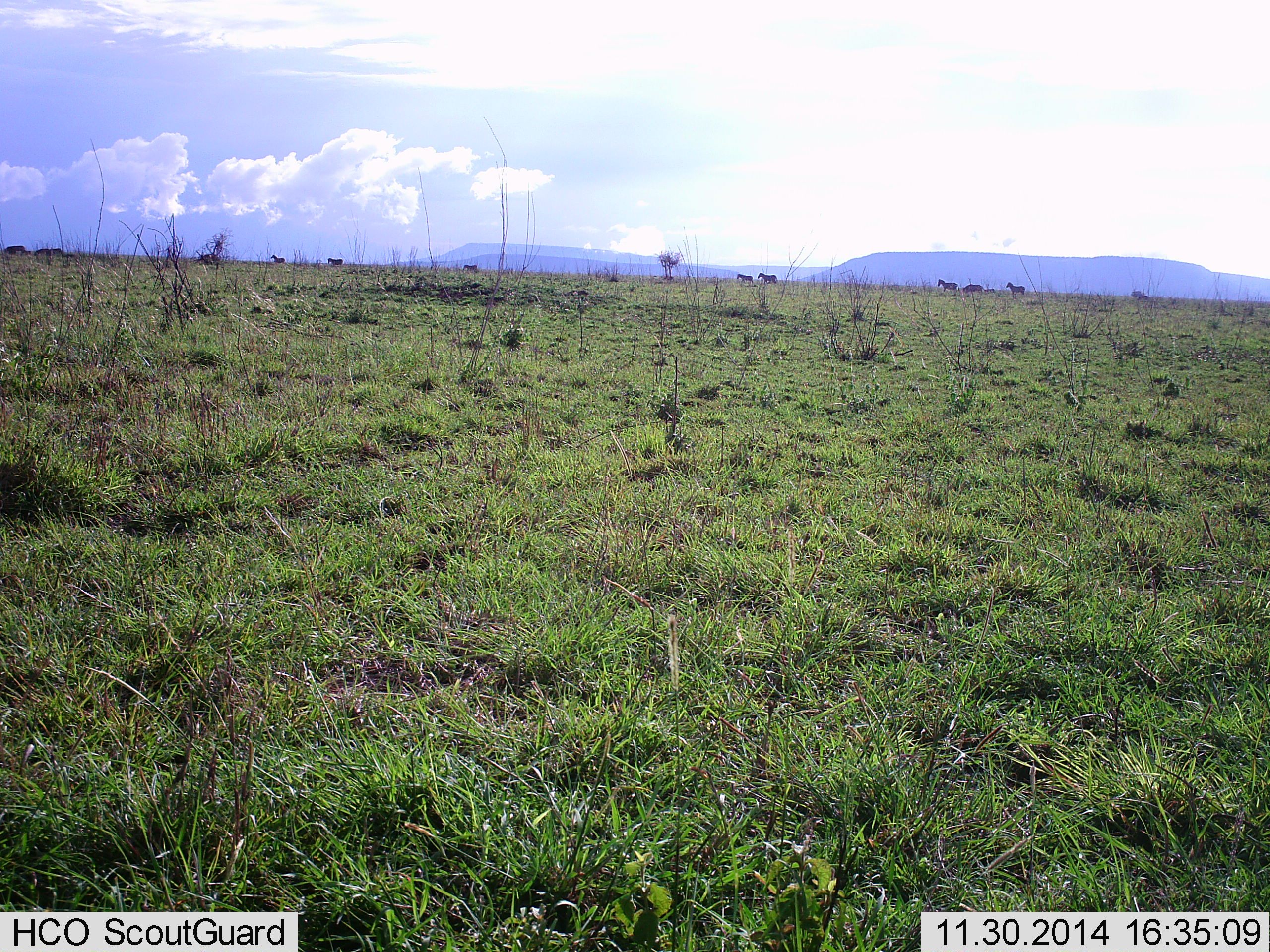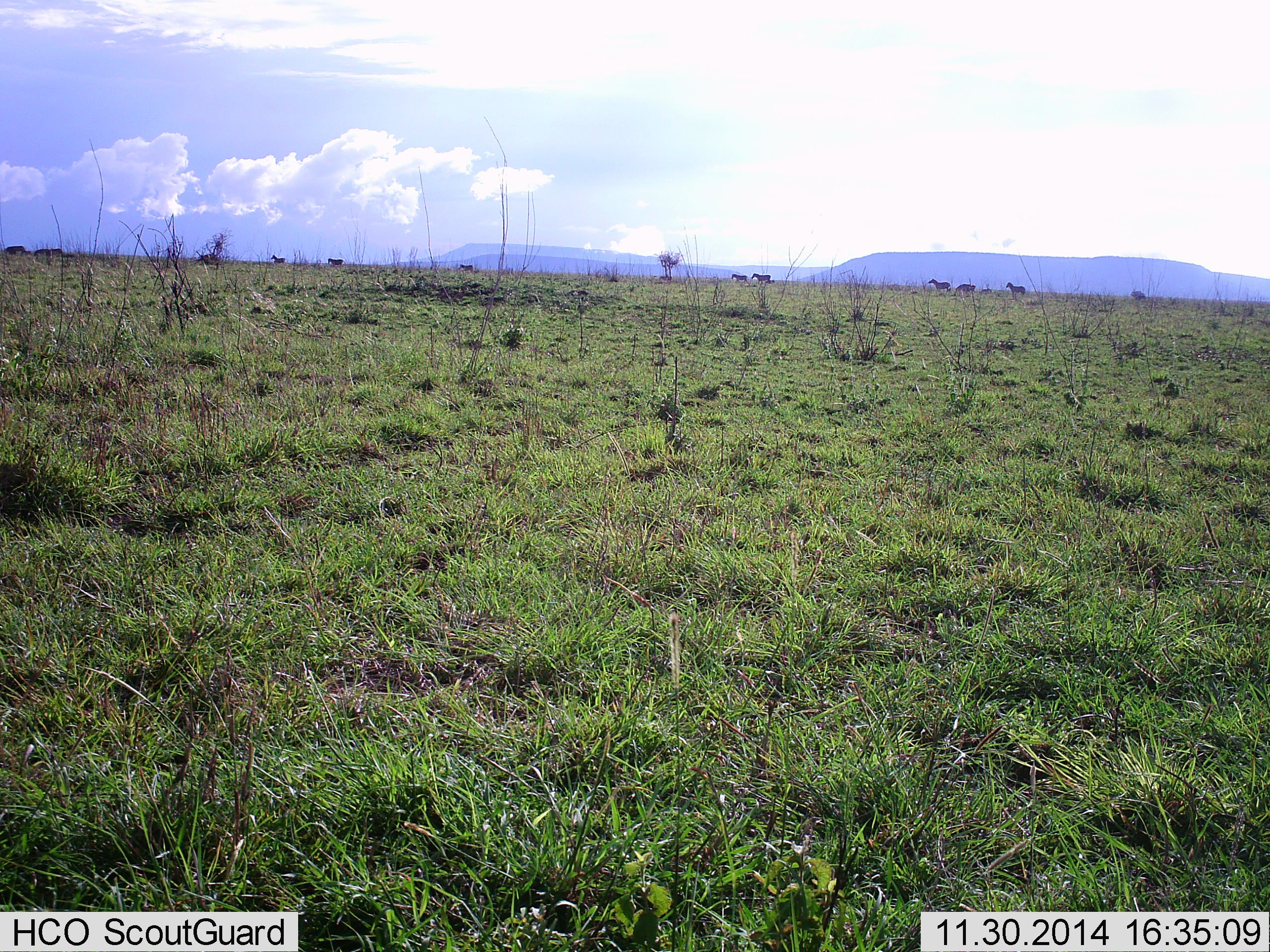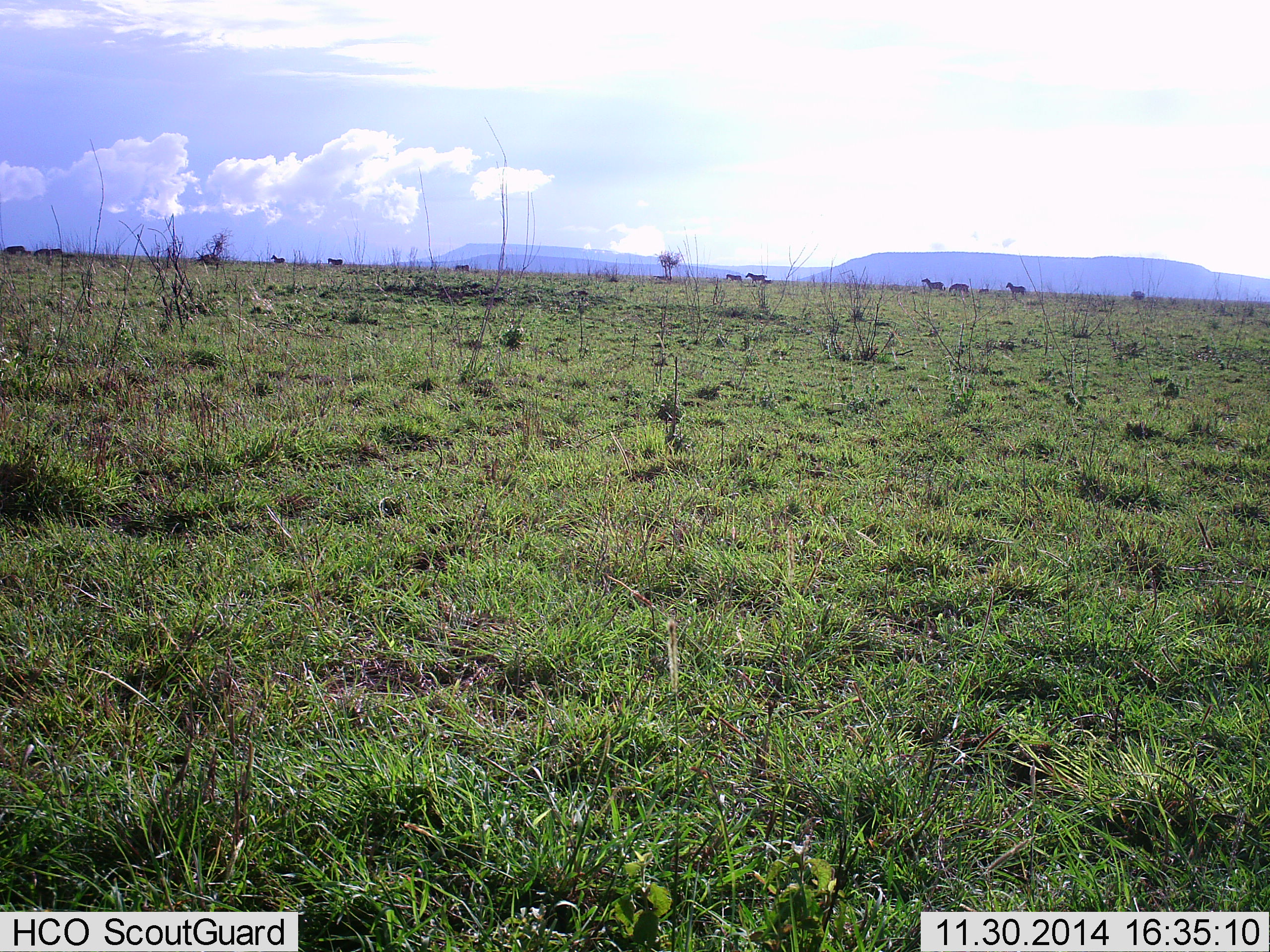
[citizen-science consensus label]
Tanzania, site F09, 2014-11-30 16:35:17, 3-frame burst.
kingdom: Animalia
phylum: Chordata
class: Mammalia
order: Perissodactyla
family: Equidae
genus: Equus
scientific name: Equus quagga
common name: plains zebra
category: zebra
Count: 9.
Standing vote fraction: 30%.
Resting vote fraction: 0%.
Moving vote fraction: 90%.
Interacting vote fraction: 0%.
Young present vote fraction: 0%.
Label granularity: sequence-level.